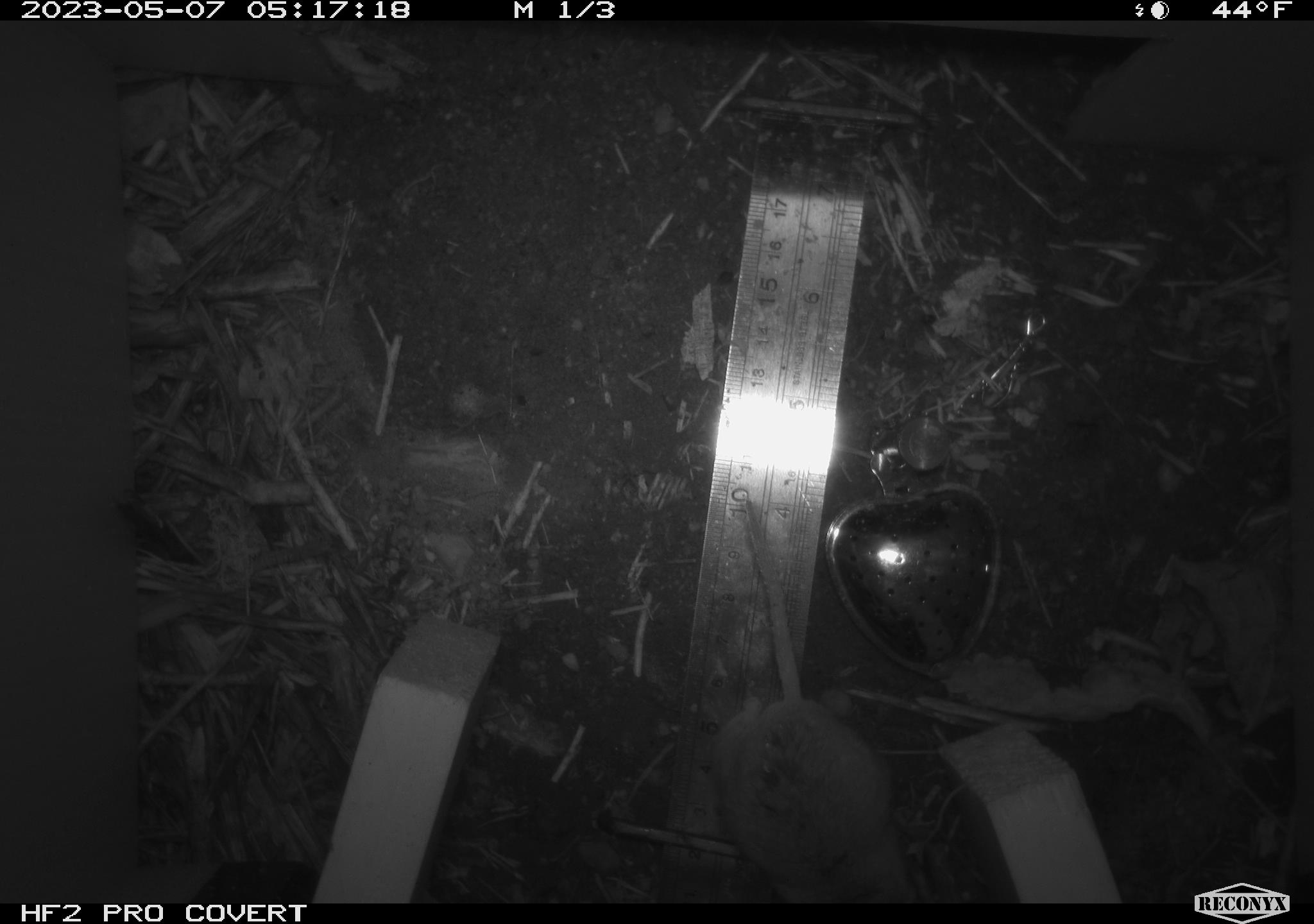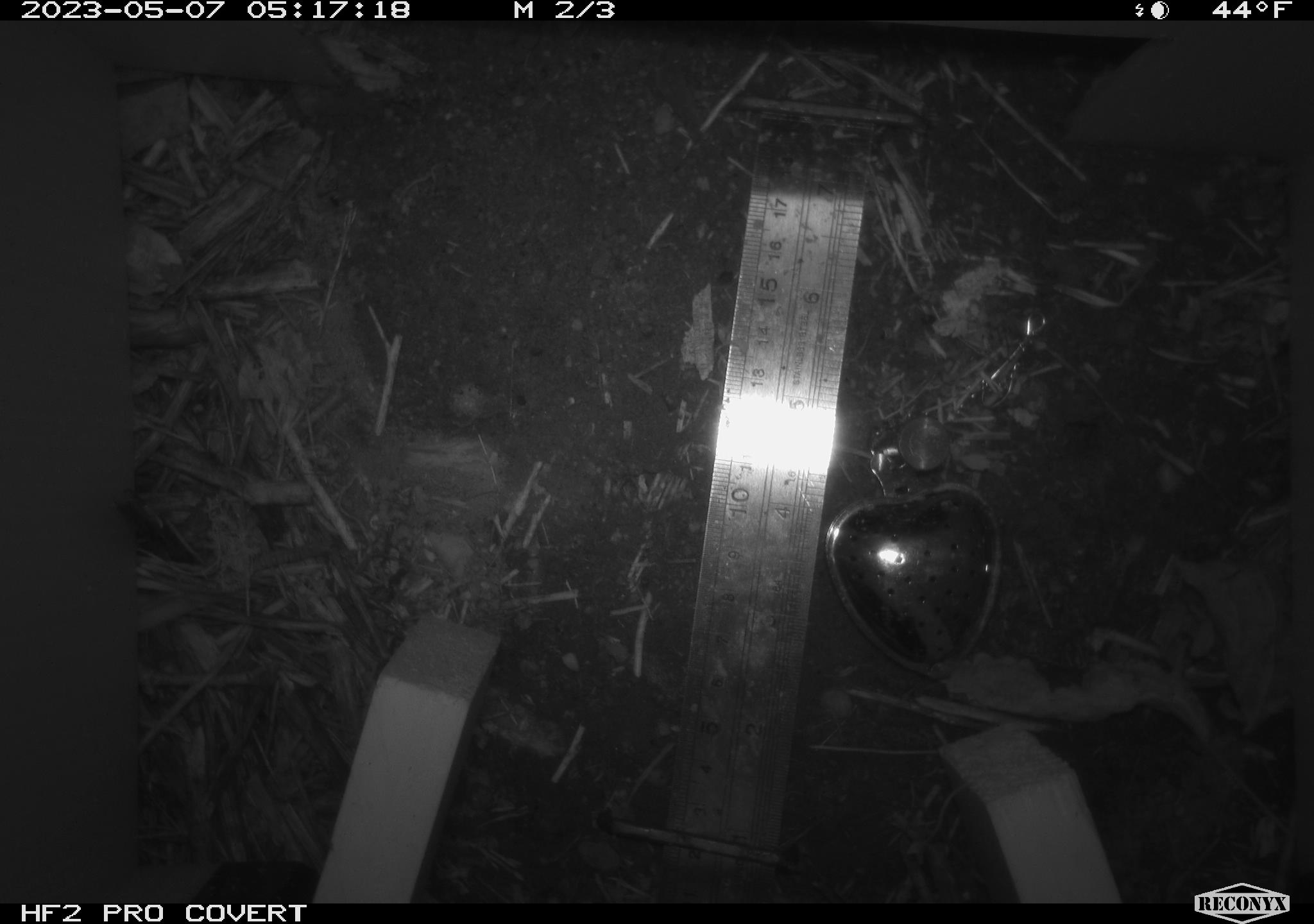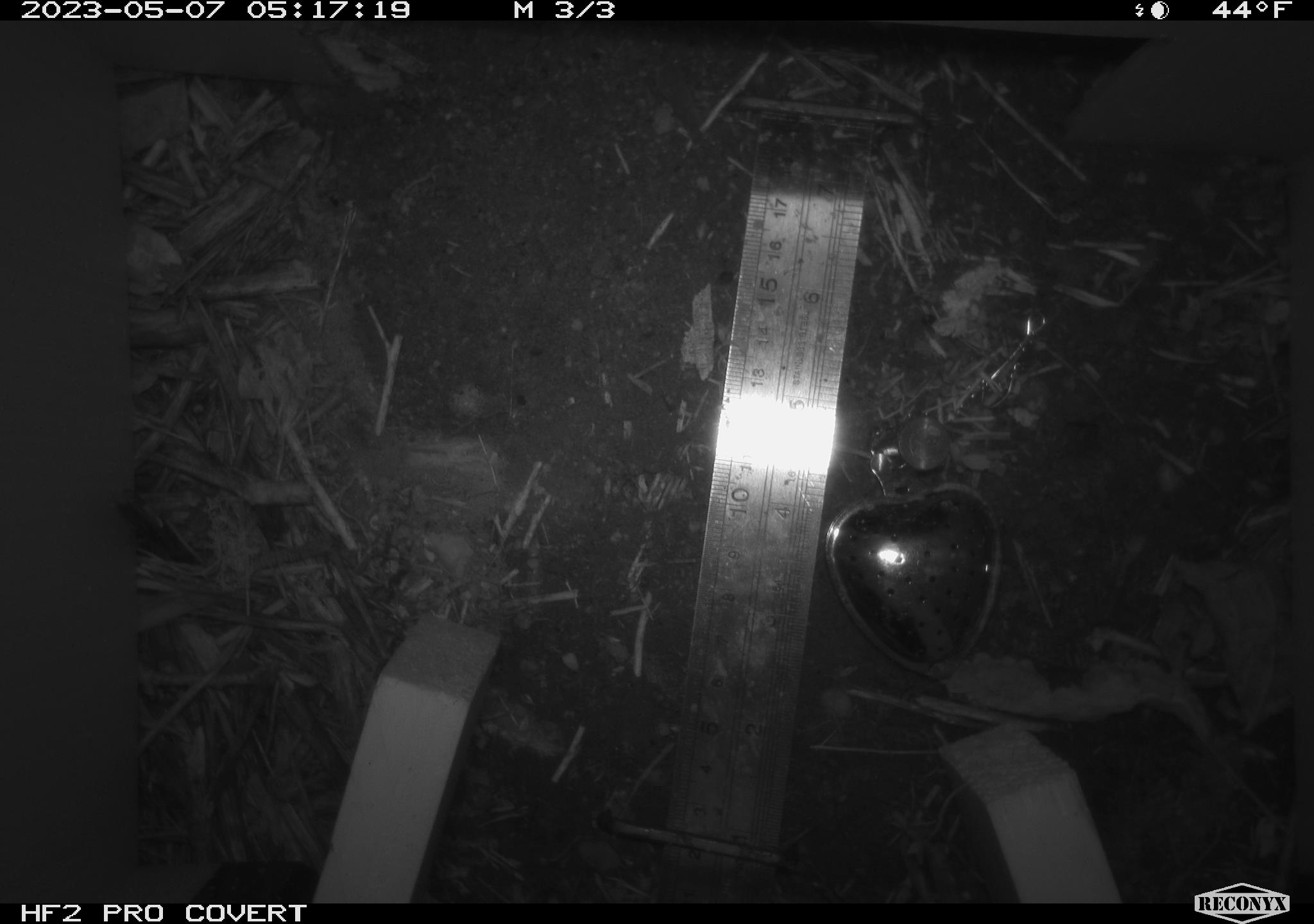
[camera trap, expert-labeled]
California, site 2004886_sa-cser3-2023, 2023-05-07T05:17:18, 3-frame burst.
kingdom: Animalia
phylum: Chordata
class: Mammalia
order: Rodentia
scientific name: Rodentia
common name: mouse species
Mouse species (Rodentia).